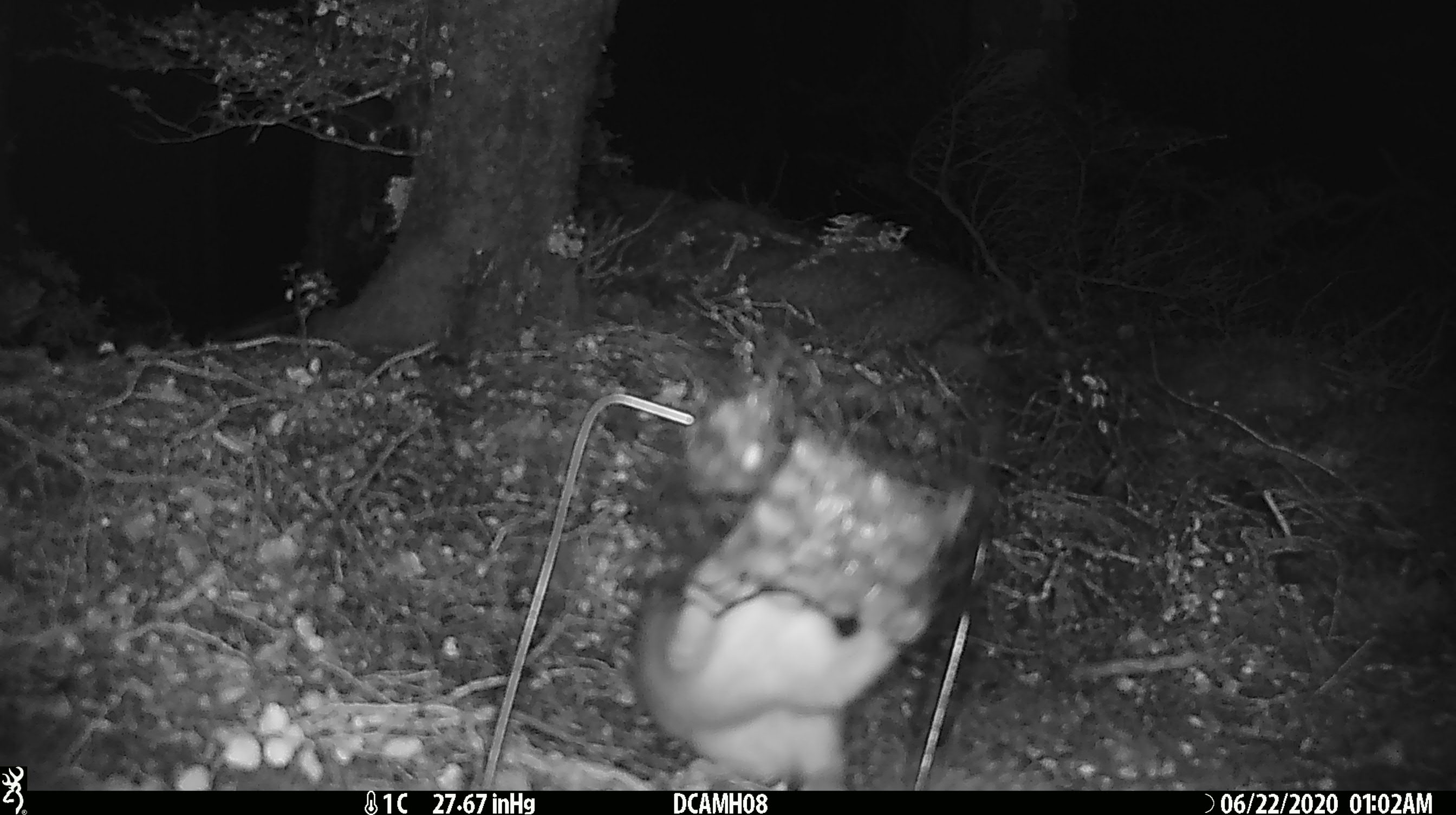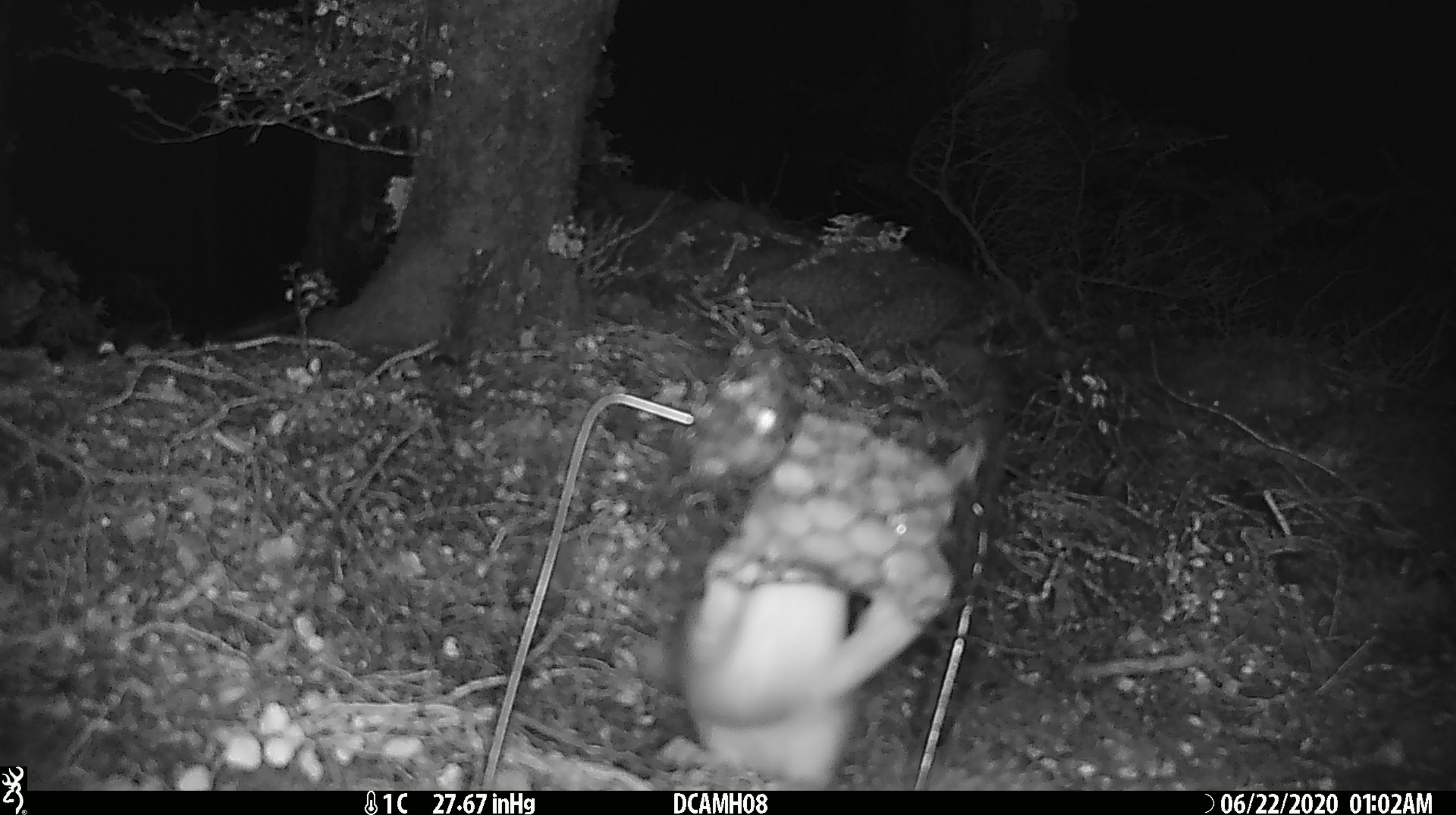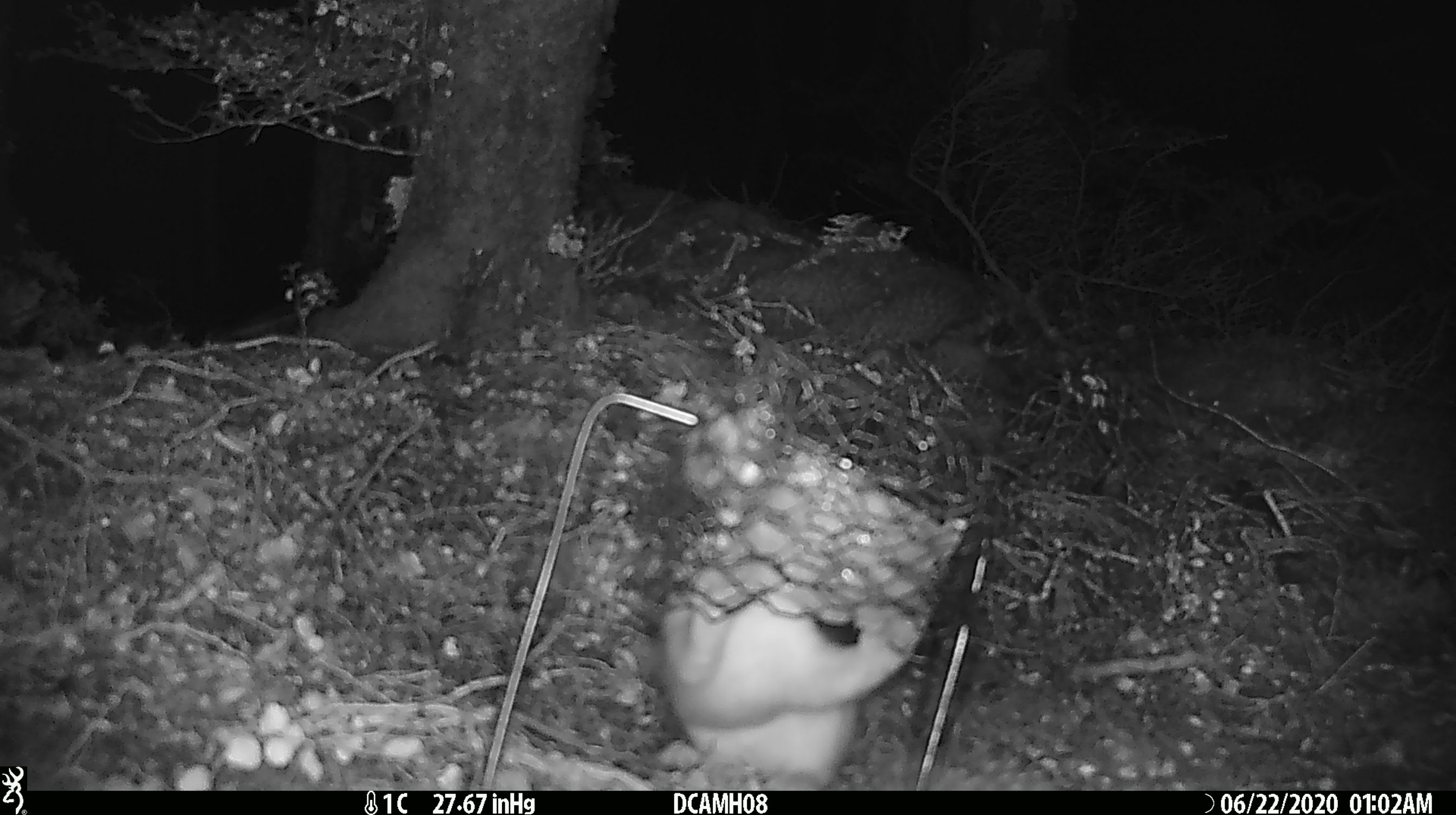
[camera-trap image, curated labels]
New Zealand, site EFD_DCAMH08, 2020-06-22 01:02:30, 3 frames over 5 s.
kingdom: Animalia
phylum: Chordata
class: Mammalia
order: Carnivora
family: Mustelidae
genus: Mustela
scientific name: Mustela erminea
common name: stoat